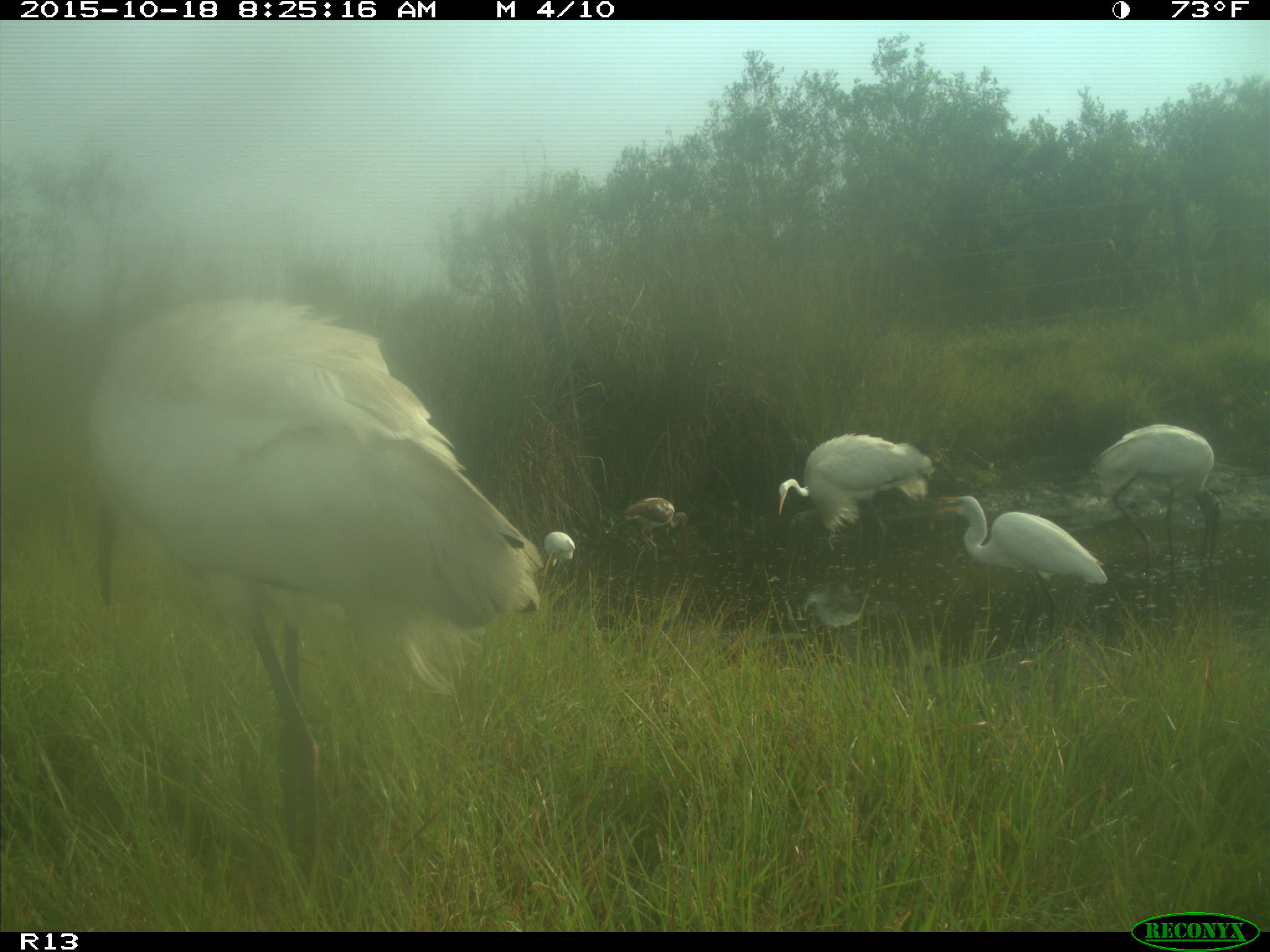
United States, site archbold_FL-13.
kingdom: Animalia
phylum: Chordata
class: Aves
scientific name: Aves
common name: birds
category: unidentified bird